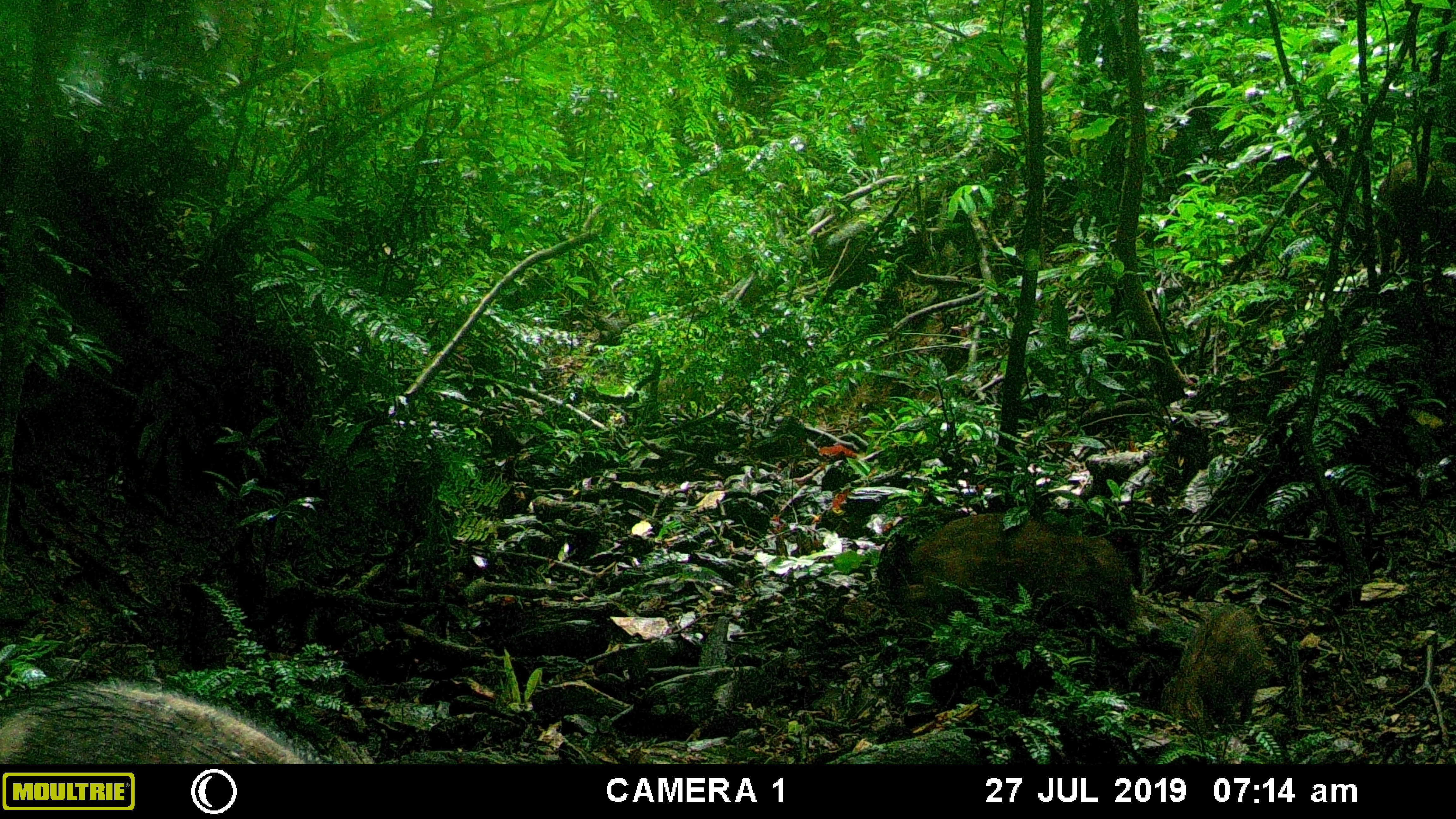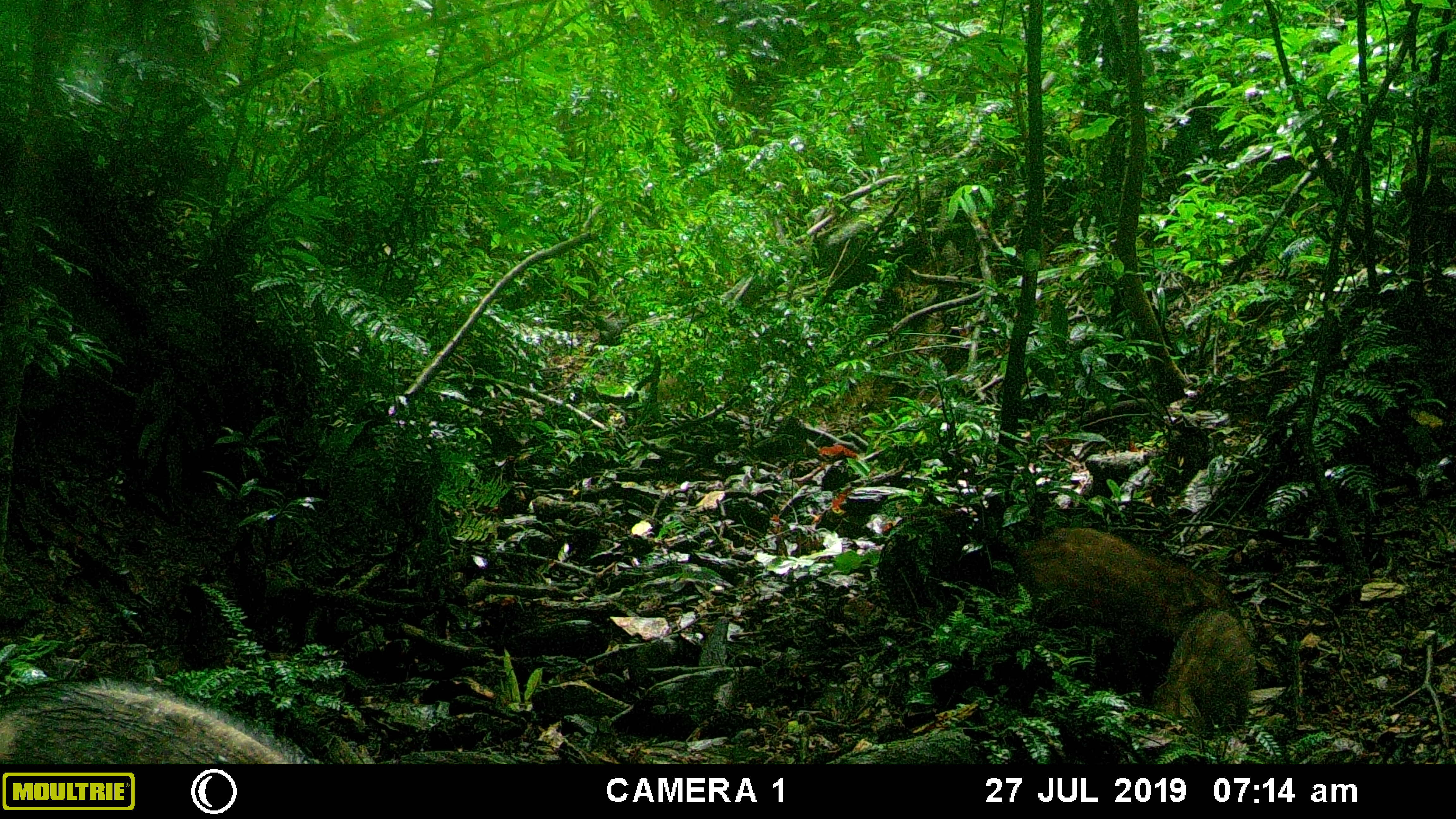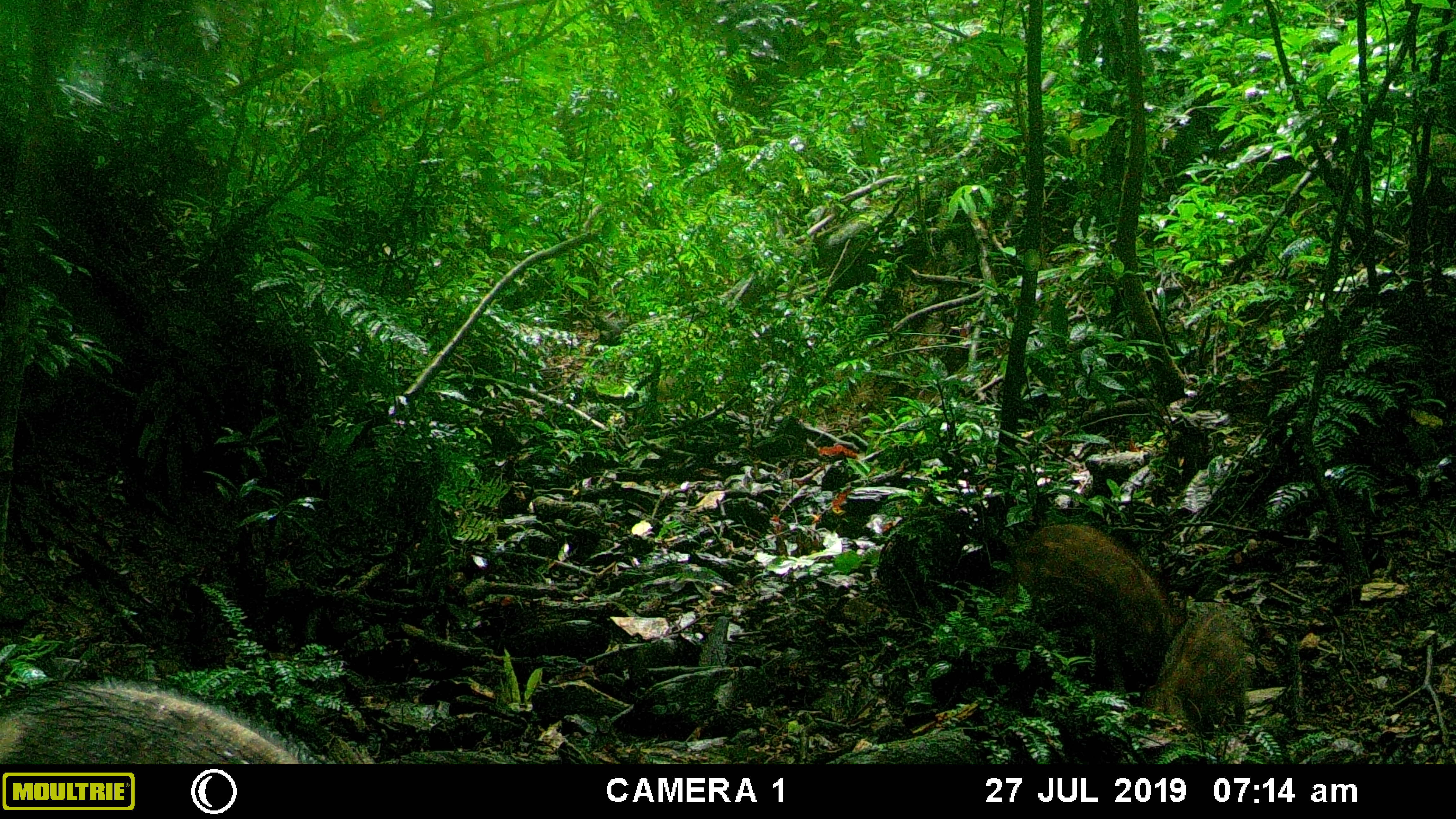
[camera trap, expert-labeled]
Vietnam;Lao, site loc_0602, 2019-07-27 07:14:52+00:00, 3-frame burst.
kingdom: Animalia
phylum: Chordata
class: Mammalia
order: Artiodactyla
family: Suidae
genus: Sus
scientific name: Sus scrofa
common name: eurasian wild pig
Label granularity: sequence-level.